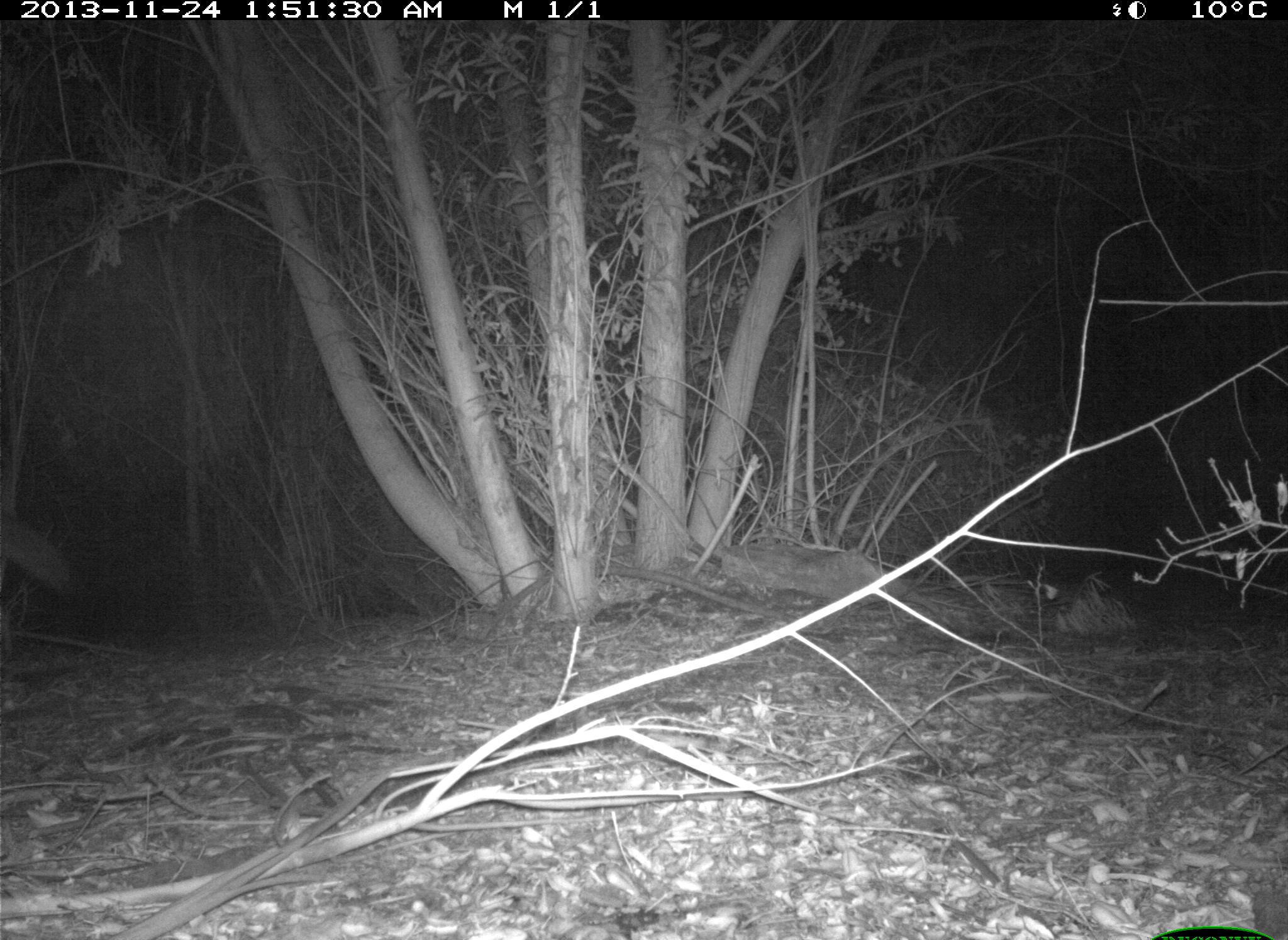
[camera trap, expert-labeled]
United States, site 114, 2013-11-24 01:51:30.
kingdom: Animalia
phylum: Chordata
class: Mammalia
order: Carnivora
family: Canidae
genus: Canis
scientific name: Canis latrans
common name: coyote